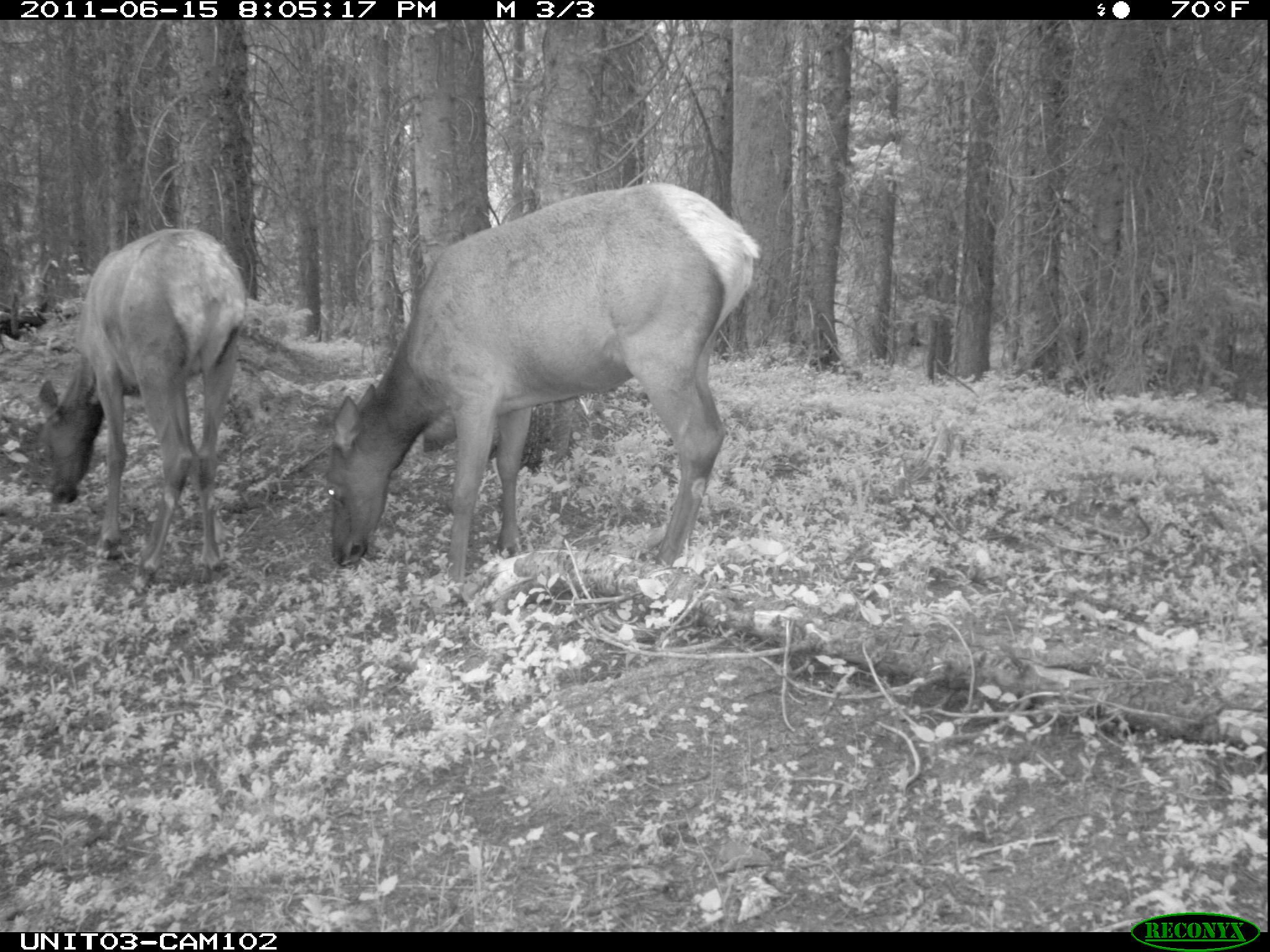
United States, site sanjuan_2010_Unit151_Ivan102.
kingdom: Animalia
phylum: Chordata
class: Mammalia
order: Artiodactyla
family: Cervidae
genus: Cervus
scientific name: Cervus elaphus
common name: red deer